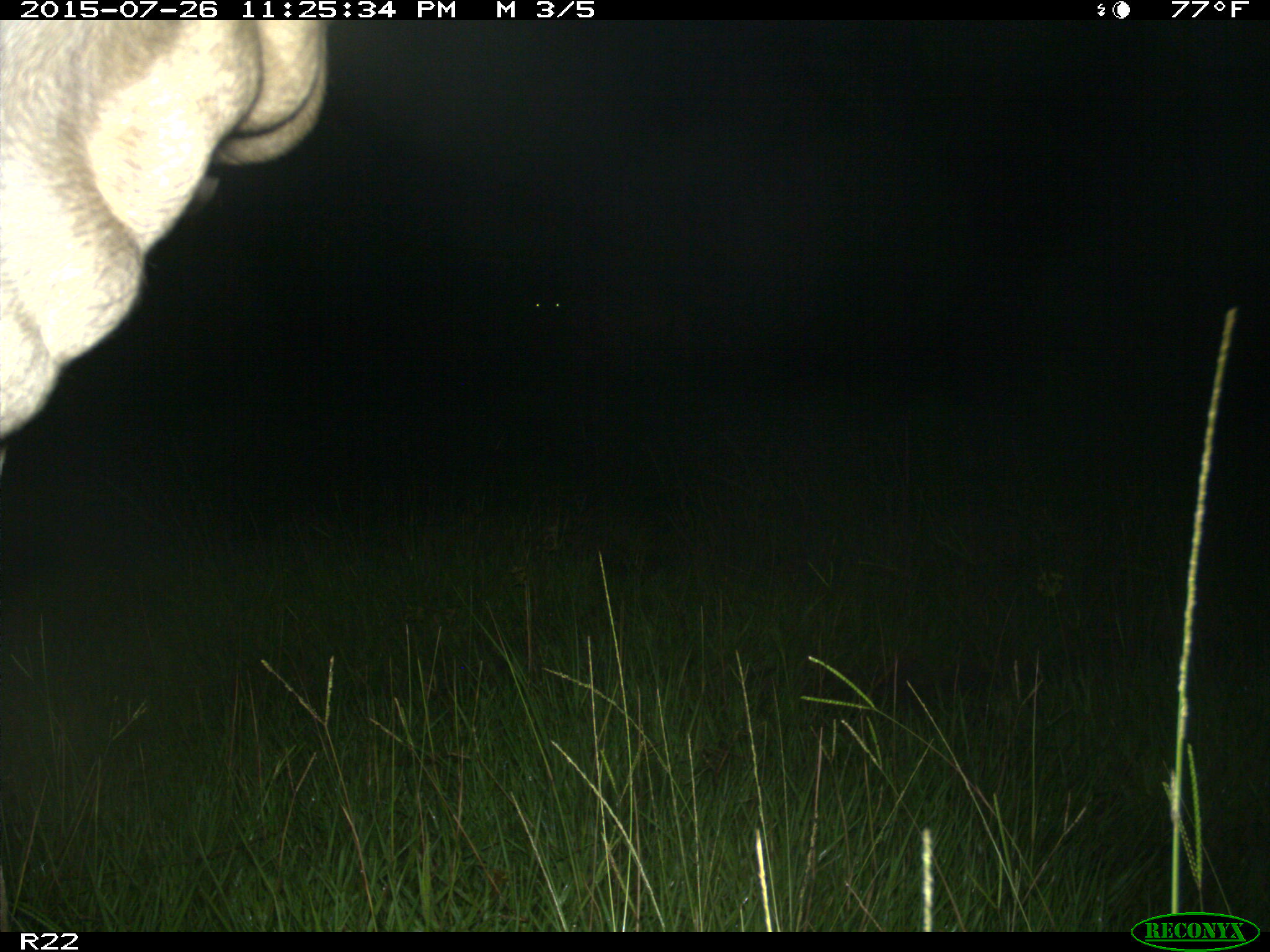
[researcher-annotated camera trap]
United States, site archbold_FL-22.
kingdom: Animalia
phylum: Chordata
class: Mammalia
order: Artiodactyla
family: Bovidae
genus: Bos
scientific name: Bos taurus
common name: domestic cow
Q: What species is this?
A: Bos taurus (domestic cow).